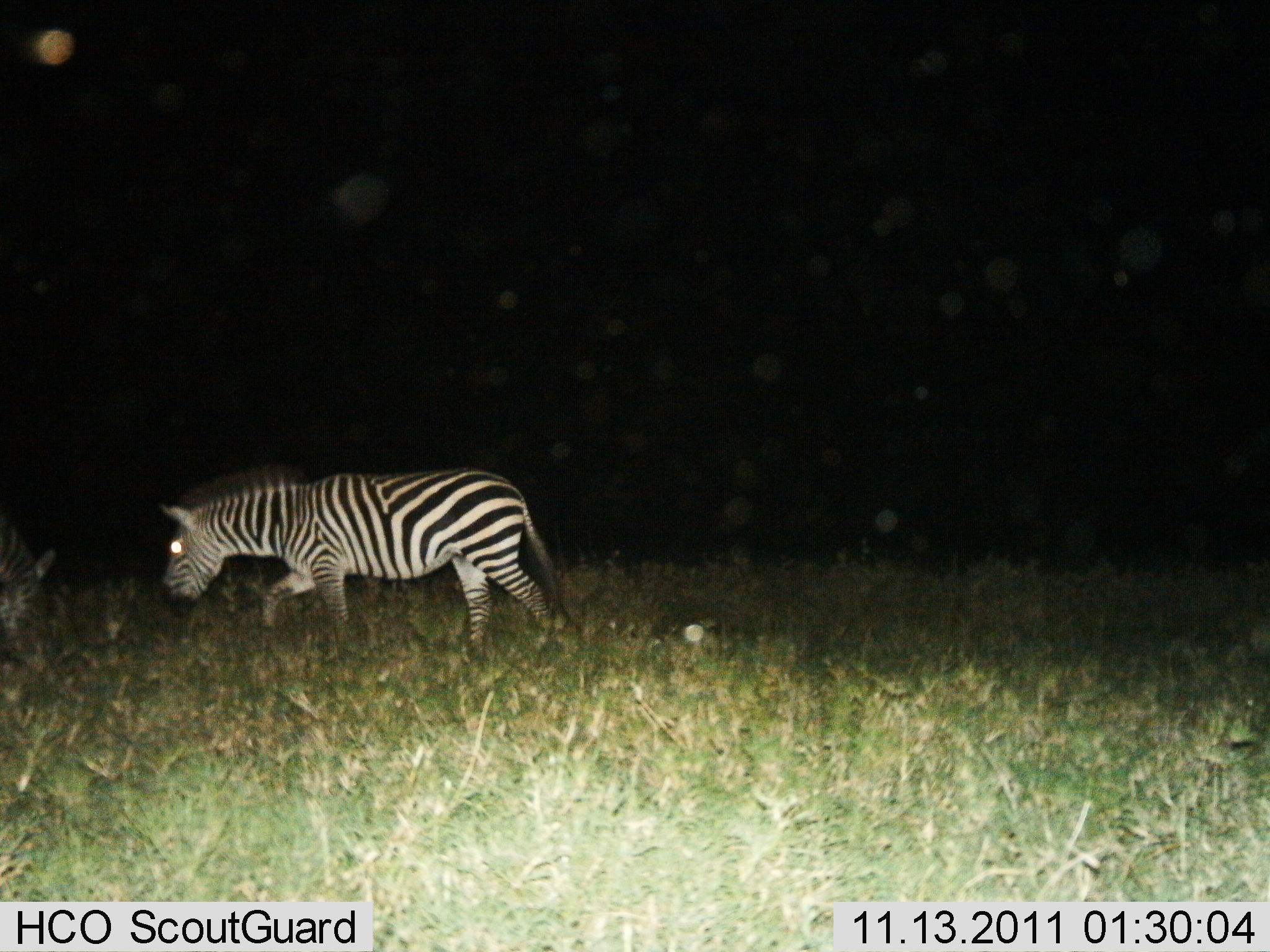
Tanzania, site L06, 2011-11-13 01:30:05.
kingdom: Animalia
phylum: Chordata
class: Mammalia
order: Perissodactyla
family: Equidae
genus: Equus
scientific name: Equus quagga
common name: plains zebra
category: zebra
Zebra (plains zebra) (Equus quagga), count 1. Behavior (volunteer vote fractions): standing 15%, resting 0%, moving 69%, interacting 0%. Young present (vote fraction): 0%. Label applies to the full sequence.